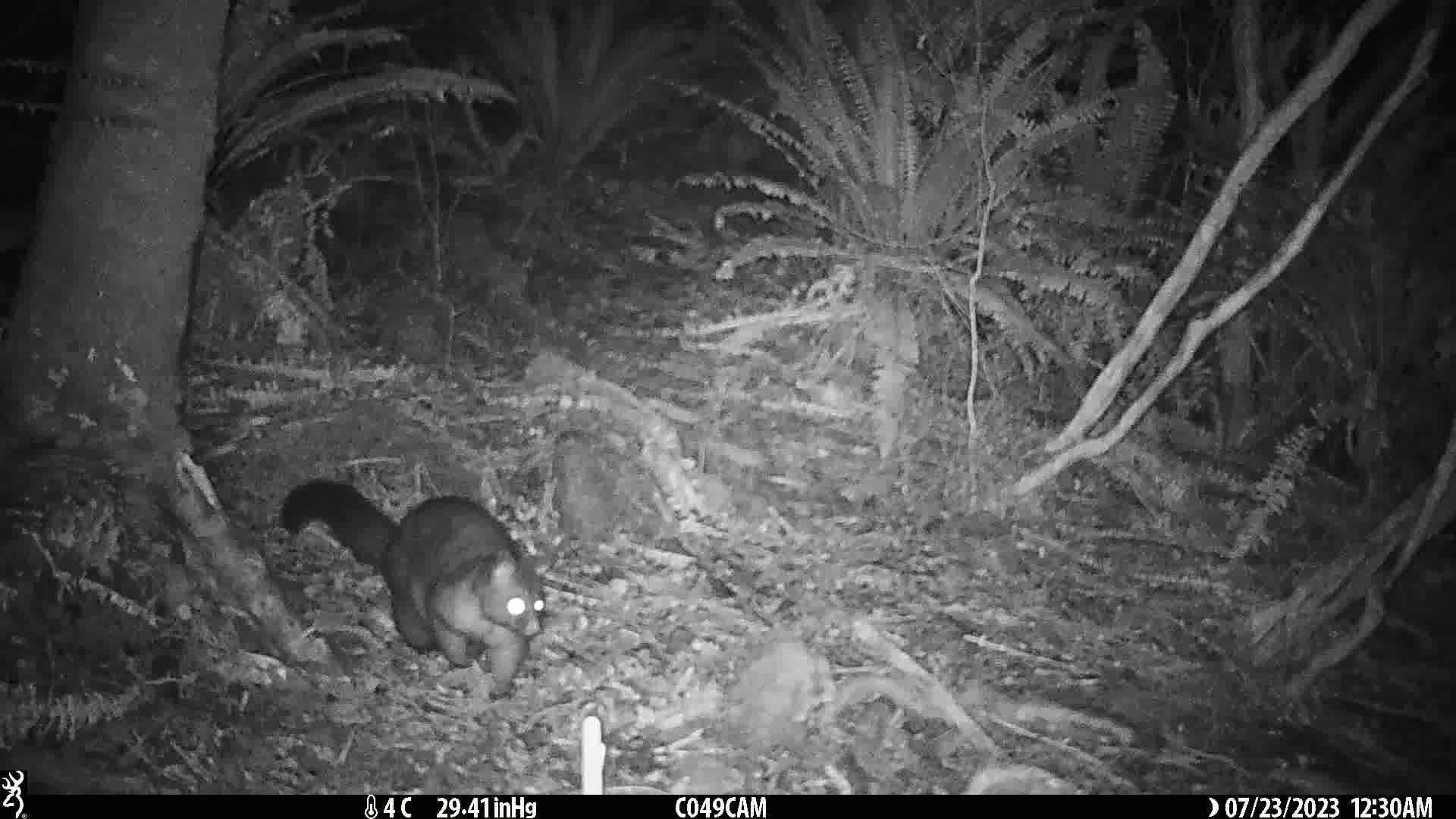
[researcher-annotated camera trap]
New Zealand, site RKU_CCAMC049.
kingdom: Animalia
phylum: Chordata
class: Mammalia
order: Diprotodontia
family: Phalangeridae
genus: Trichosurus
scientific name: Trichosurus vulpecula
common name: common brushtail possum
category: possum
Possum (common brushtail possum) (Trichosurus vulpecula).